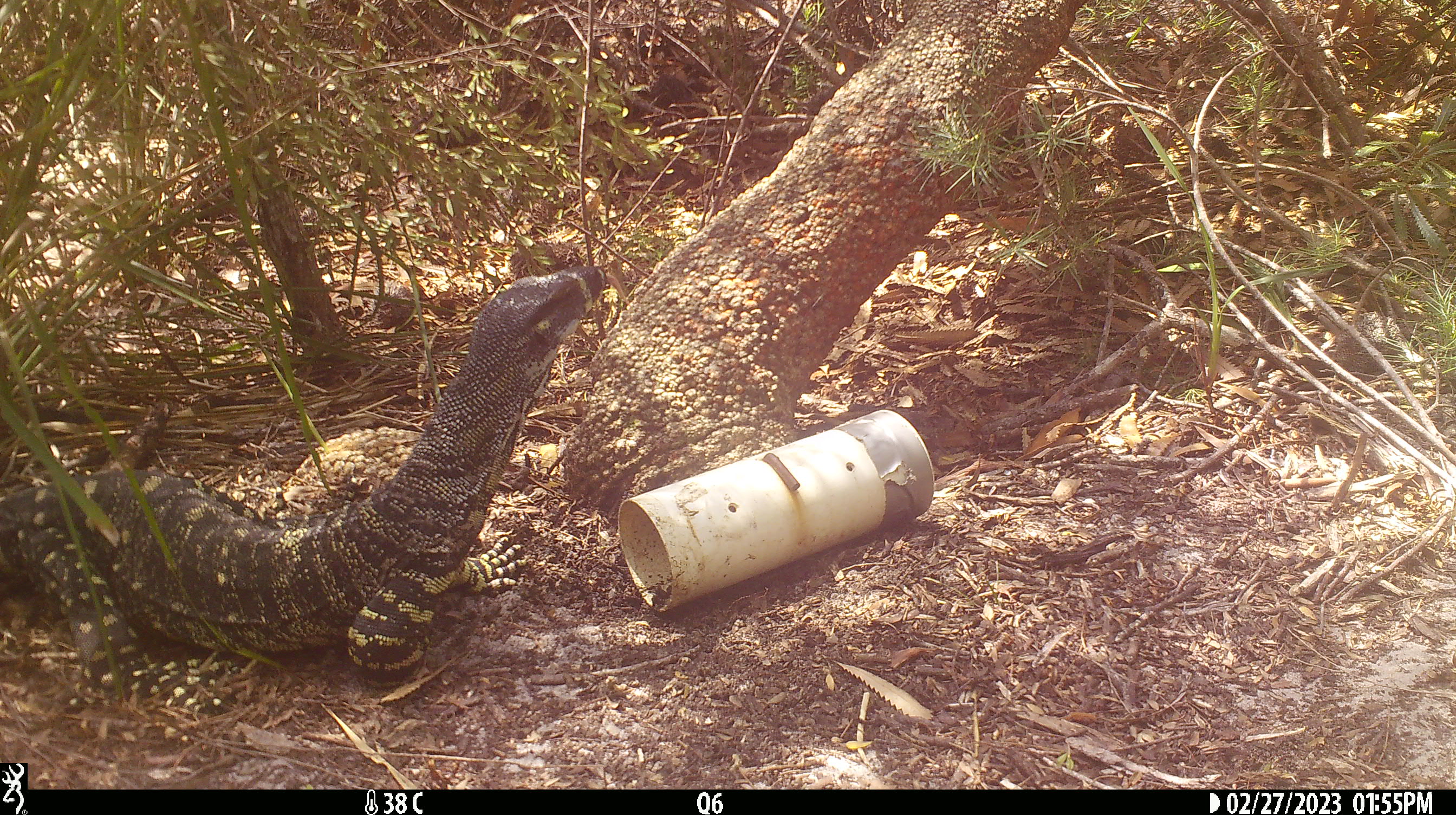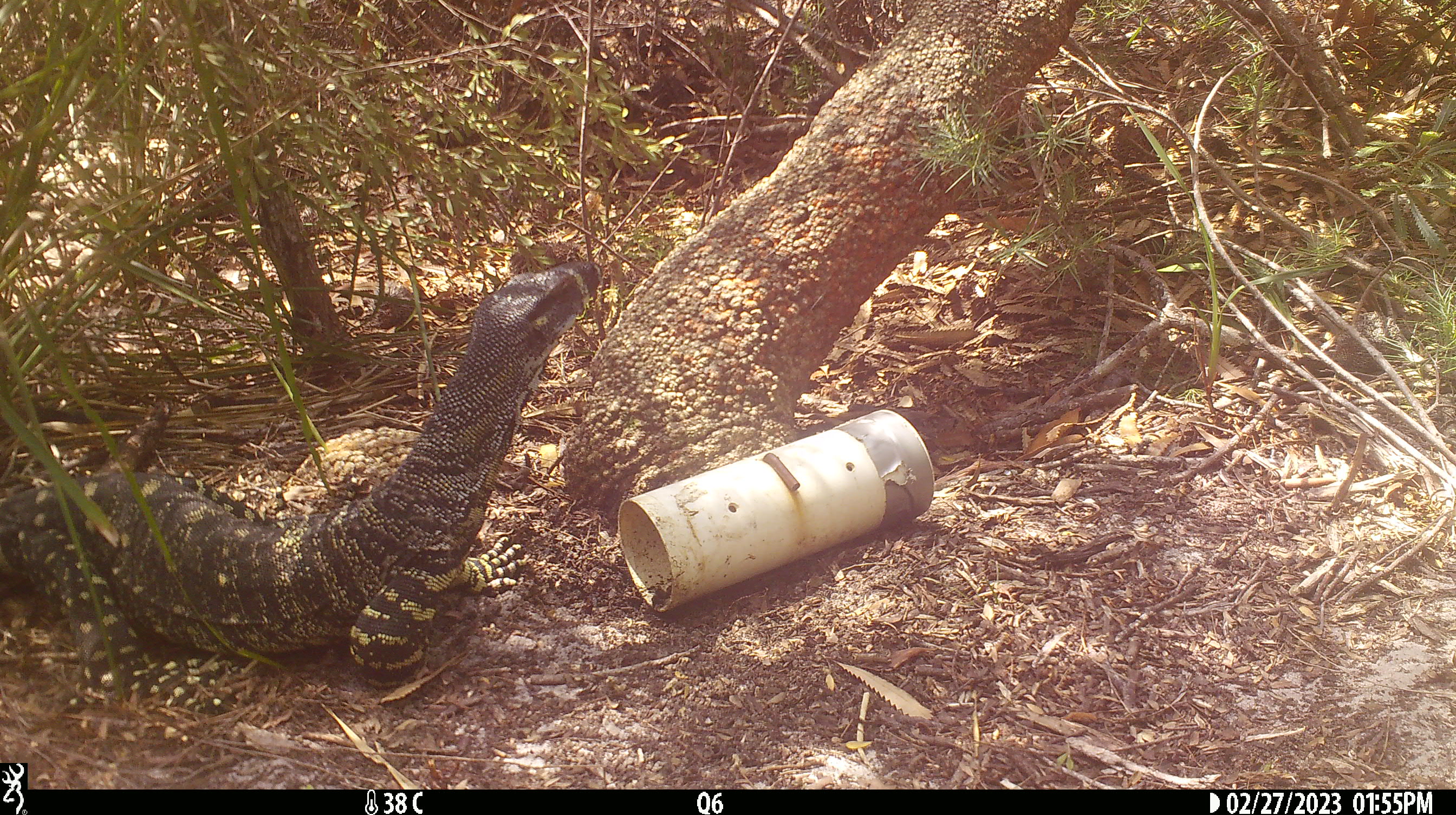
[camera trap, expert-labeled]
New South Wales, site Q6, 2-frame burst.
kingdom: Animalia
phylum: Chordata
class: Reptilia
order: Squamata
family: Varanidae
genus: Varanus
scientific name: Varanus varius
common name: lace monitor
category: goanna